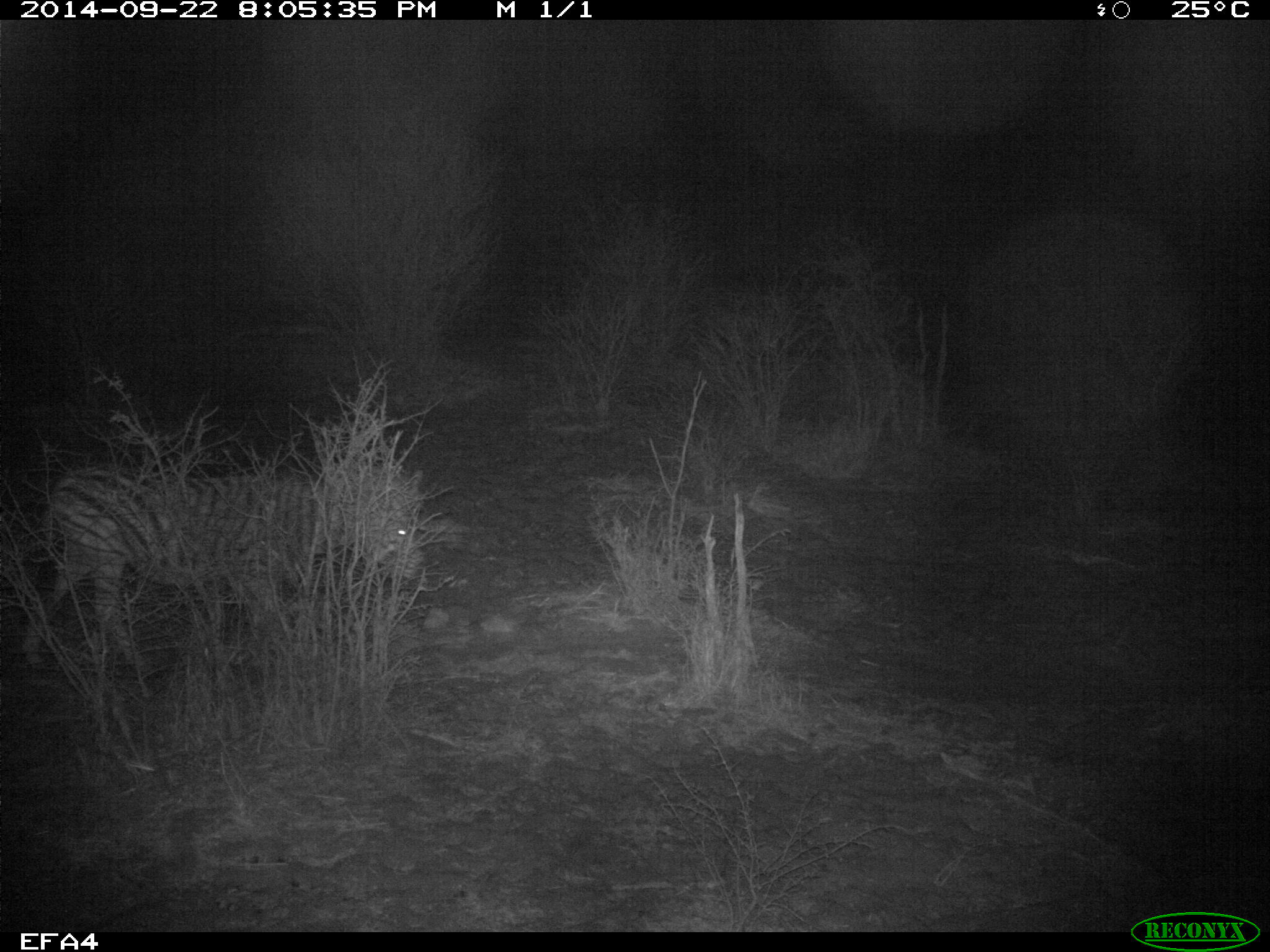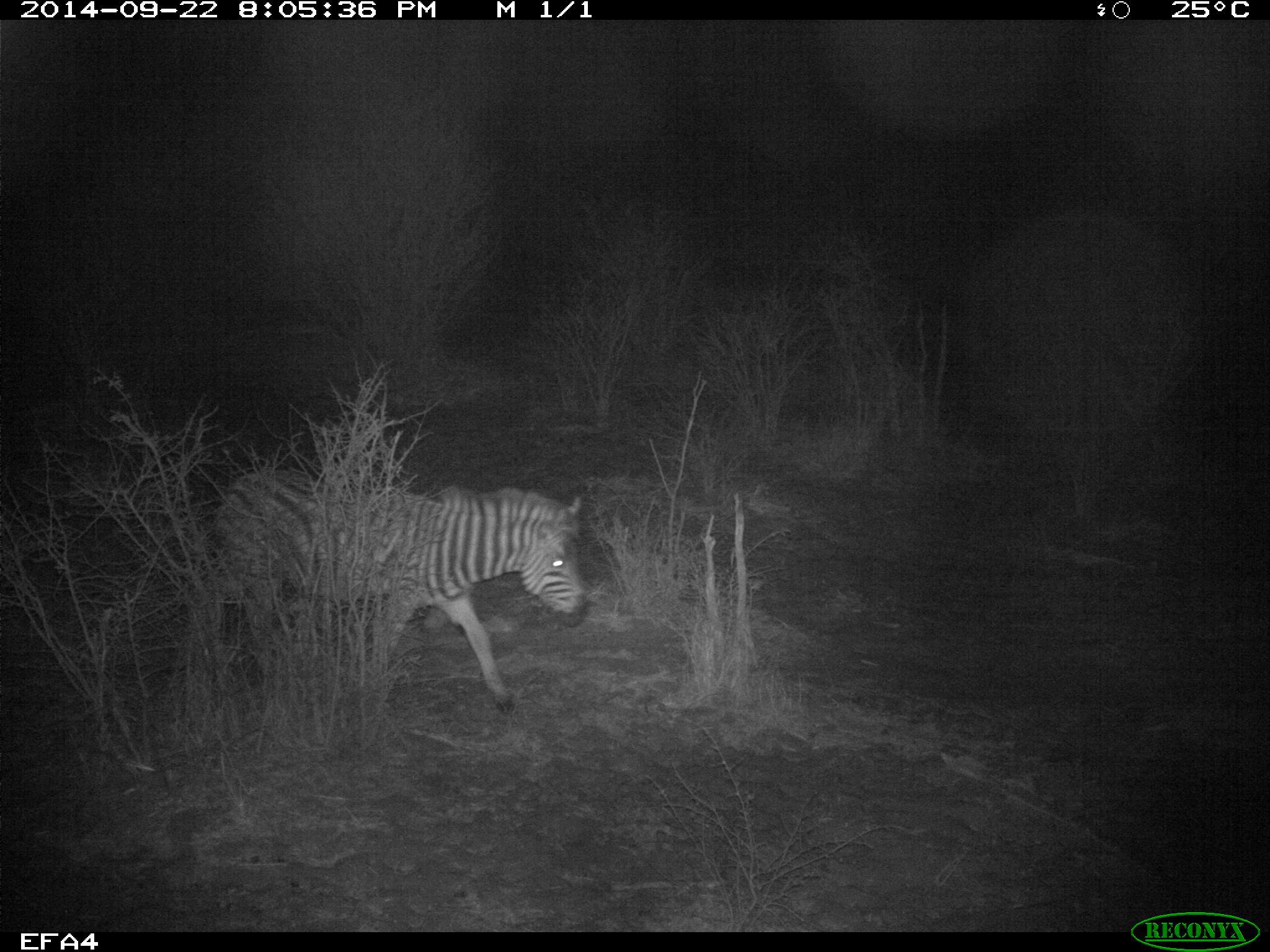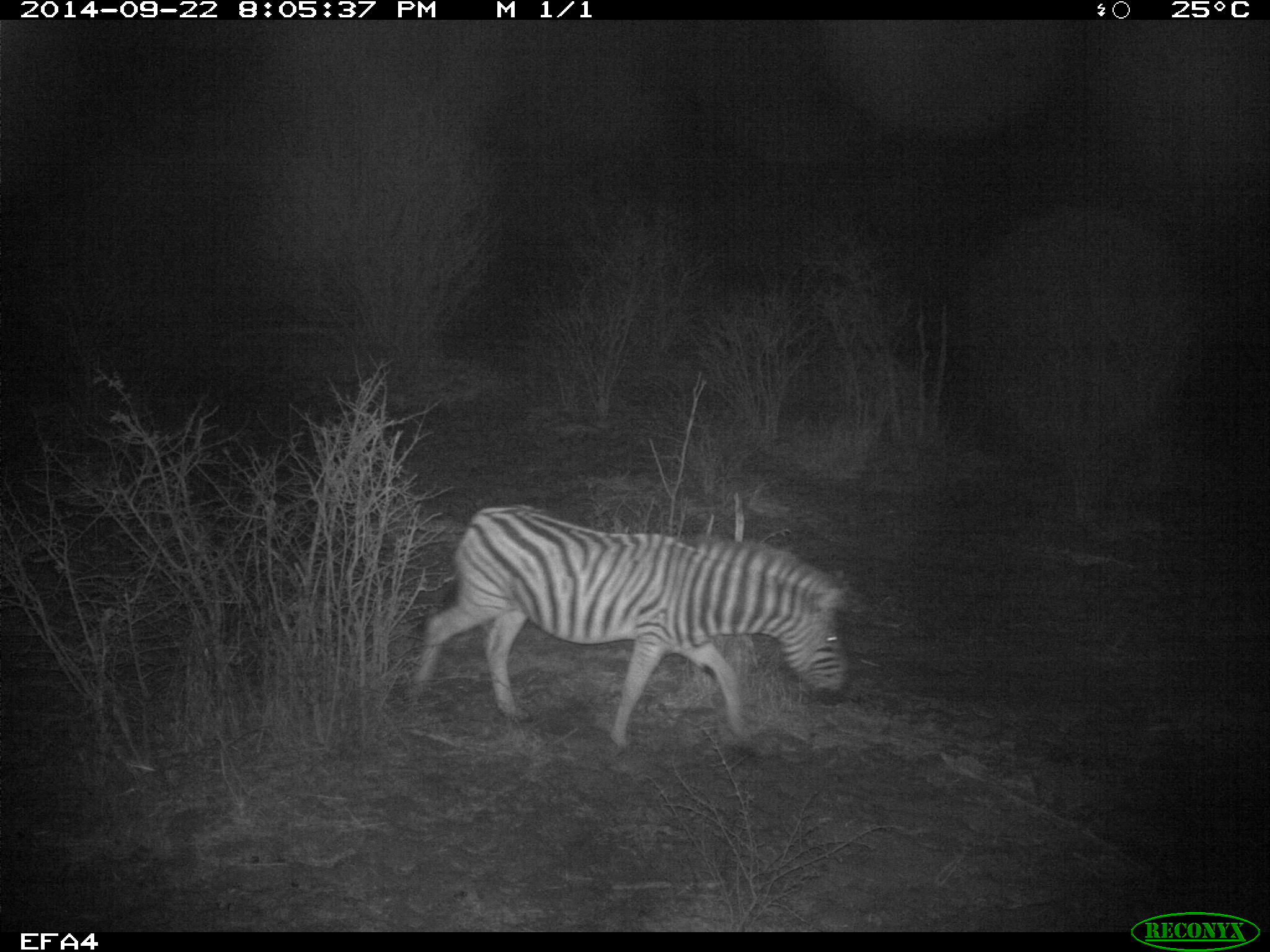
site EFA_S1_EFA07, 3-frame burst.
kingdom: Animalia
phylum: Chordata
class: Mammalia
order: Perissodactyla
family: Equidae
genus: Equus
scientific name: Equus quagga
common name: plains zebra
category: zebraplains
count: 1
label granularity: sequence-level